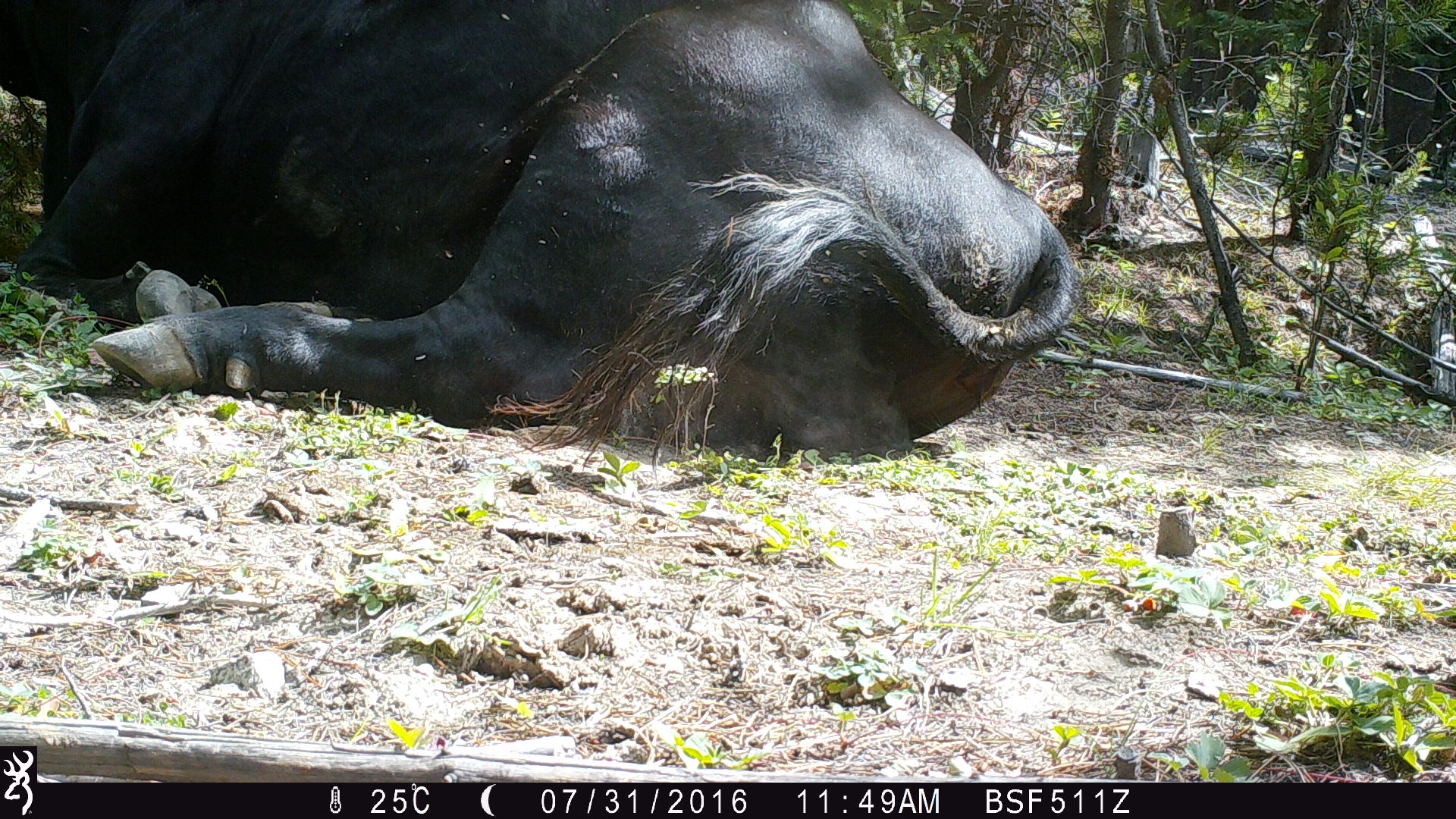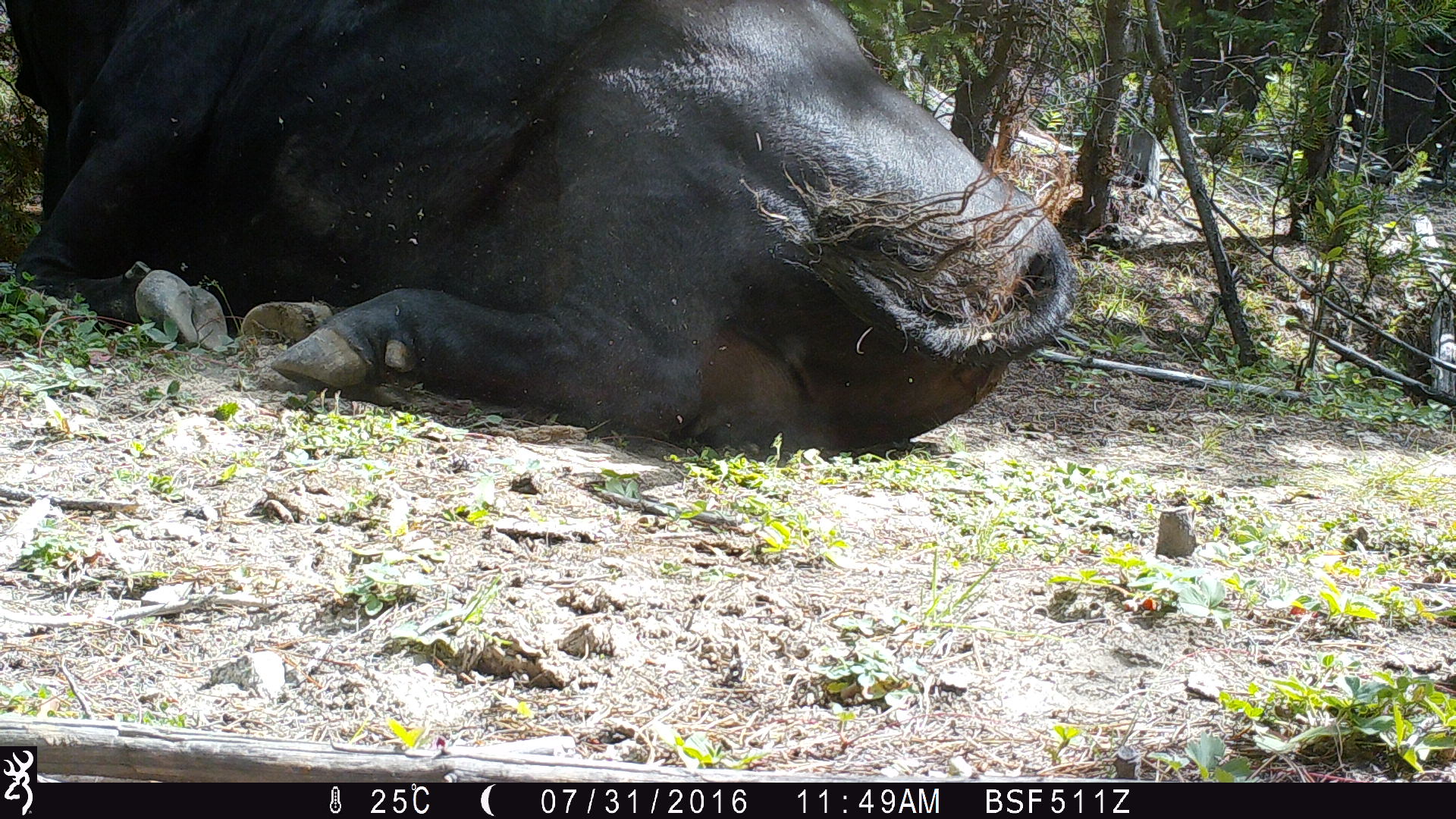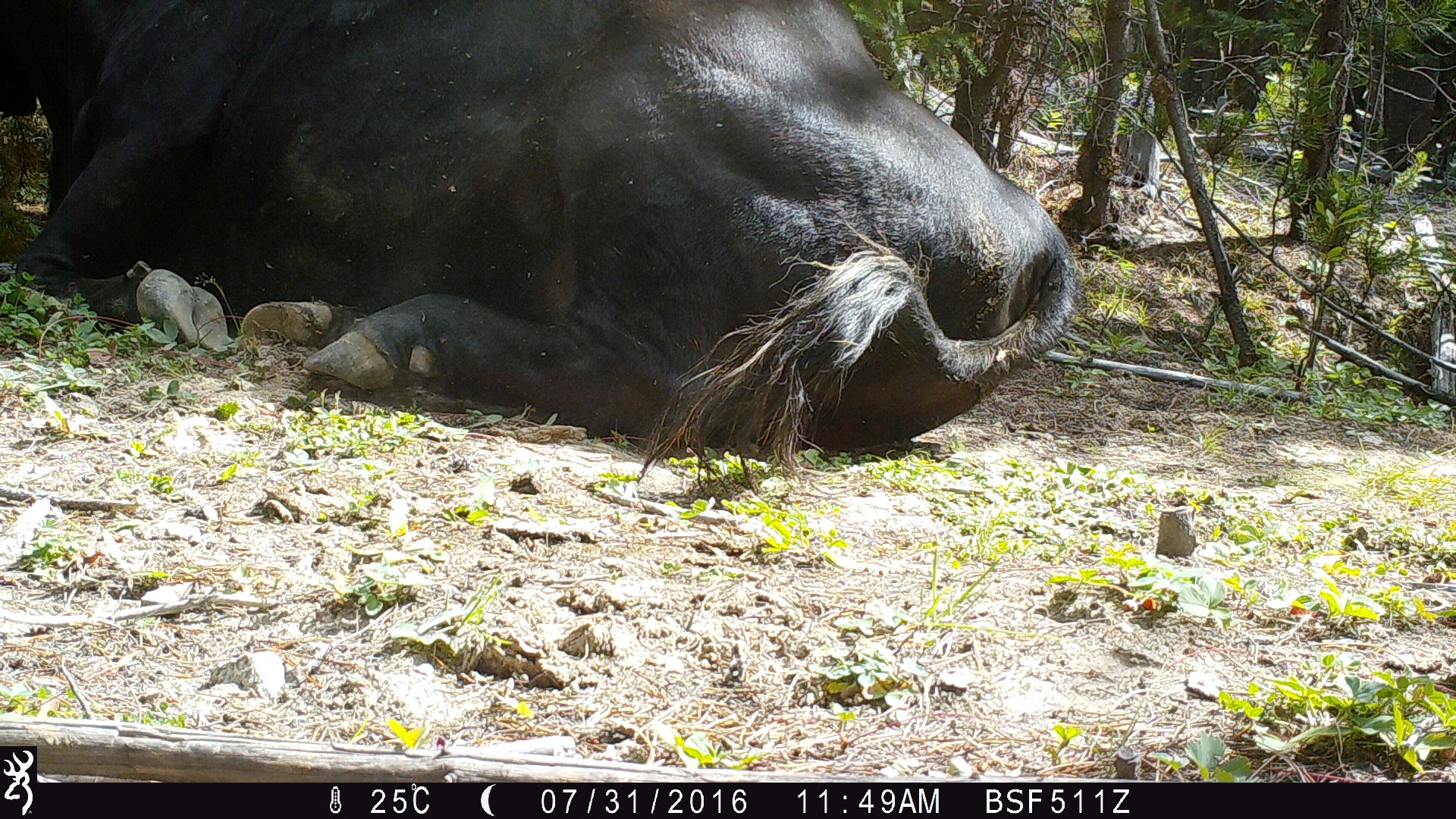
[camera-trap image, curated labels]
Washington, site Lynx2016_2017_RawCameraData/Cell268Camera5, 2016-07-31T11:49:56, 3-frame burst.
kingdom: Animalia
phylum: Chordata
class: Mammalia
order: Artiodactyla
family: Bovidae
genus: Bos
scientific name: Bos taurus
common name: domestic cattle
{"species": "domestic cattle (Bos taurus)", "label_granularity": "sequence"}